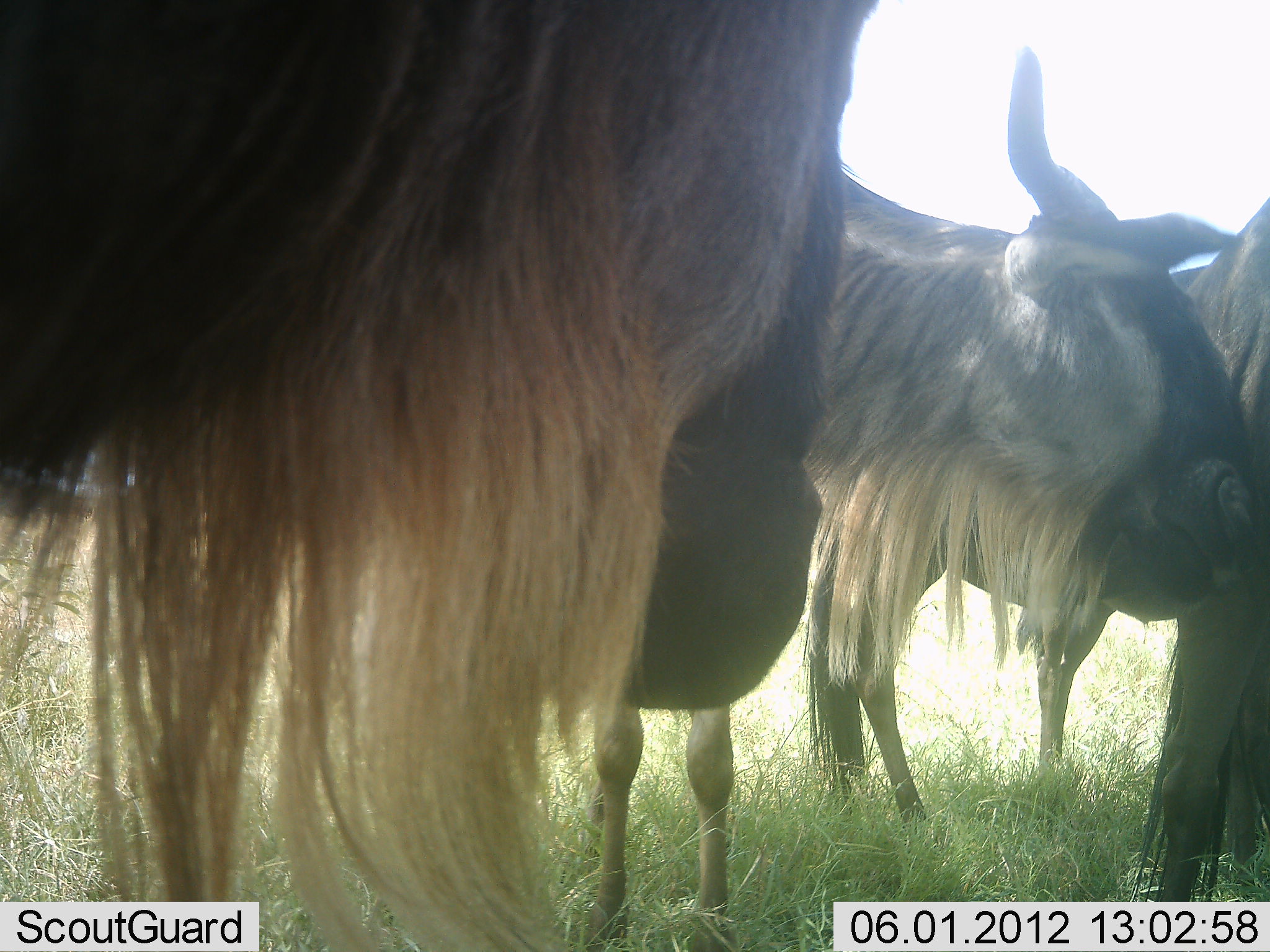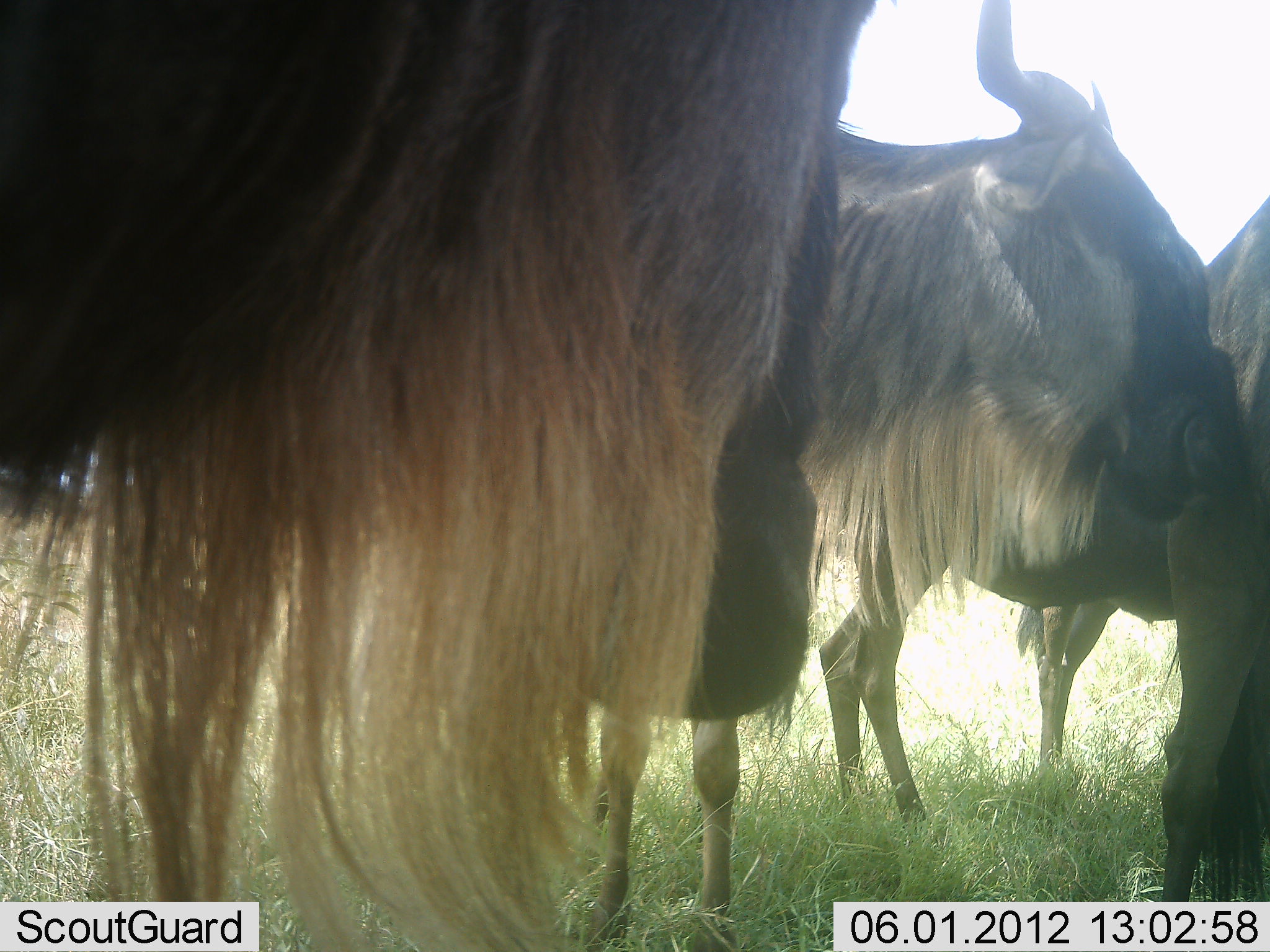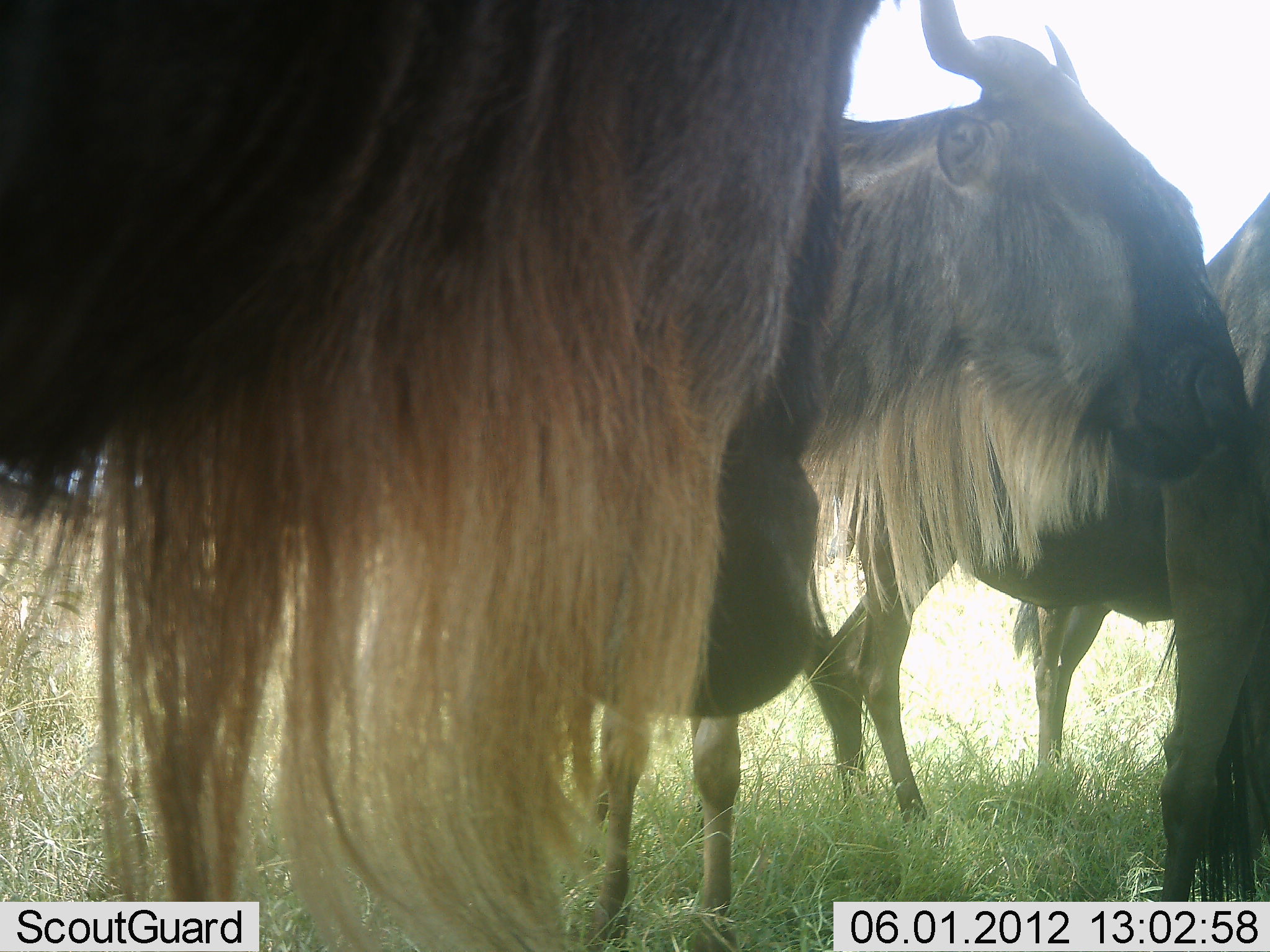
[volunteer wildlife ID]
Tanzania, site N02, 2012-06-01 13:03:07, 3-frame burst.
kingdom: Animalia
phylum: Chordata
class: Mammalia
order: Artiodactyla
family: Bovidae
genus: Connochaetes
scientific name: Connochaetes taurinus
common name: blue wildebeest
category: wildebeest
Wildebeest (blue wildebeest) (Connochaetes taurinus), count 4. Behavior (volunteer vote fractions): standing 90%, resting 0%, moving 0%, interacting 20%. Young present (vote fraction): 0%. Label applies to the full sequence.